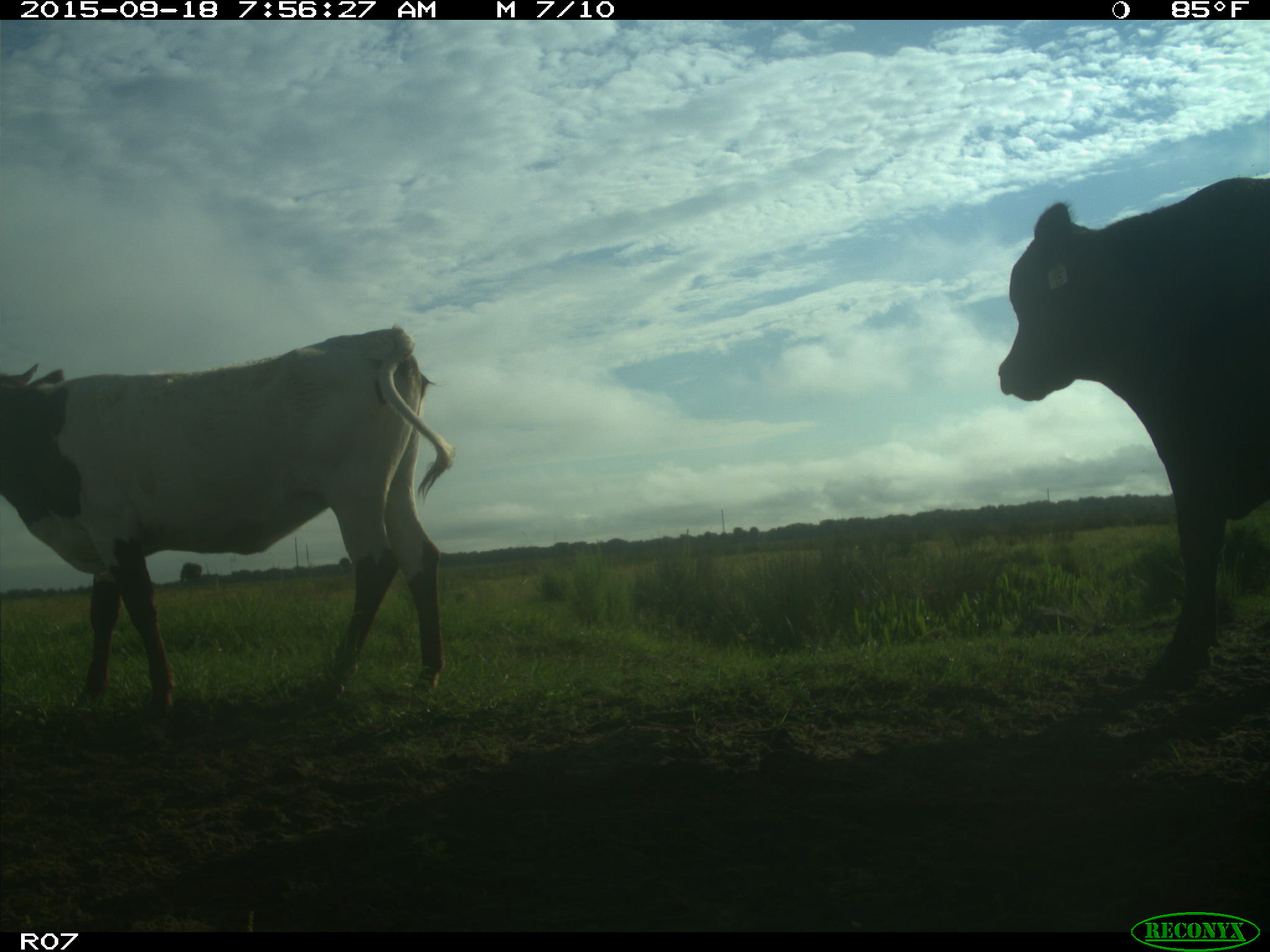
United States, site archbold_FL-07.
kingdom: Animalia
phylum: Chordata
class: Mammalia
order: Artiodactyla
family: Bovidae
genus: Bos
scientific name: Bos taurus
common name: domestic cow